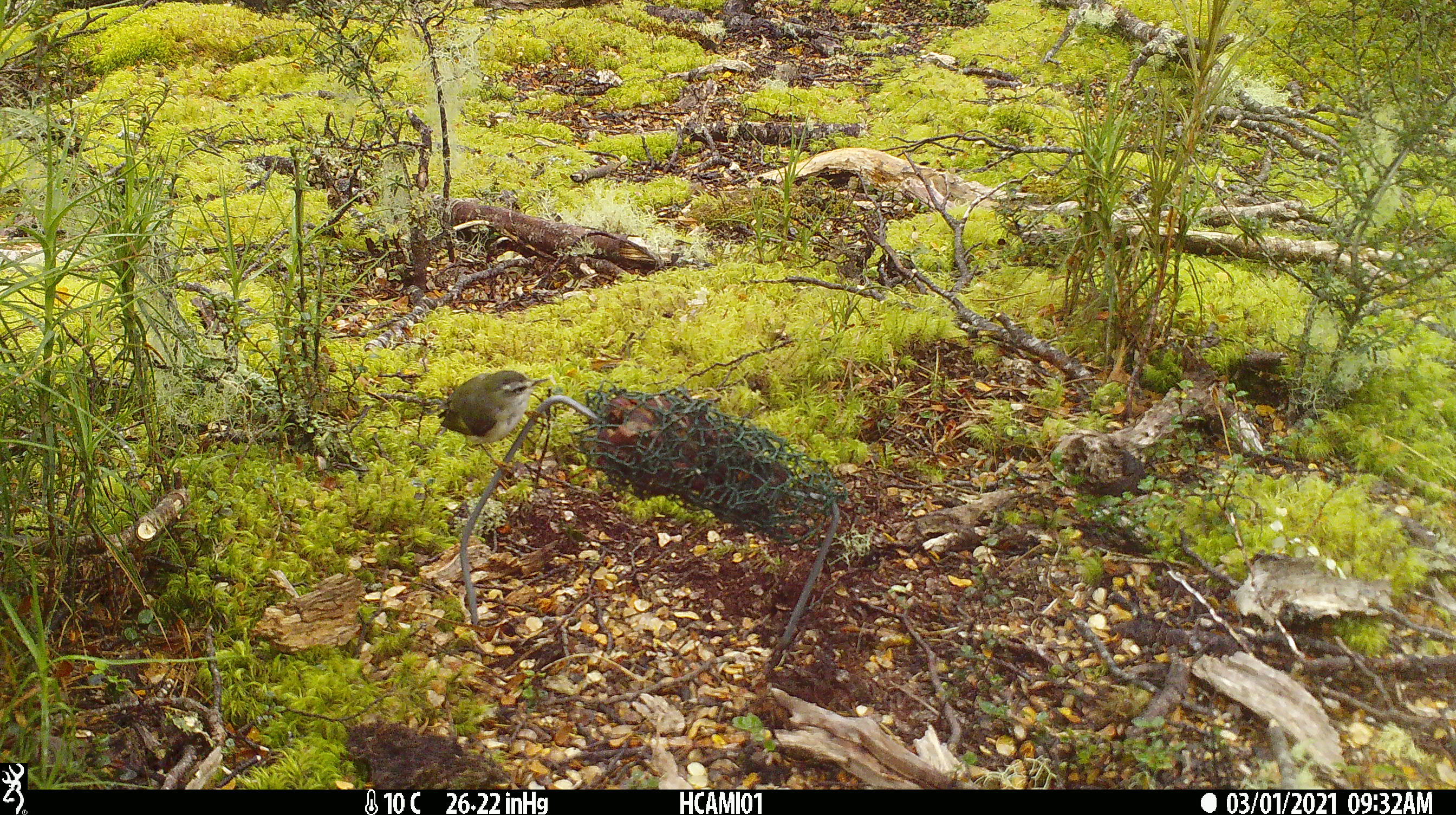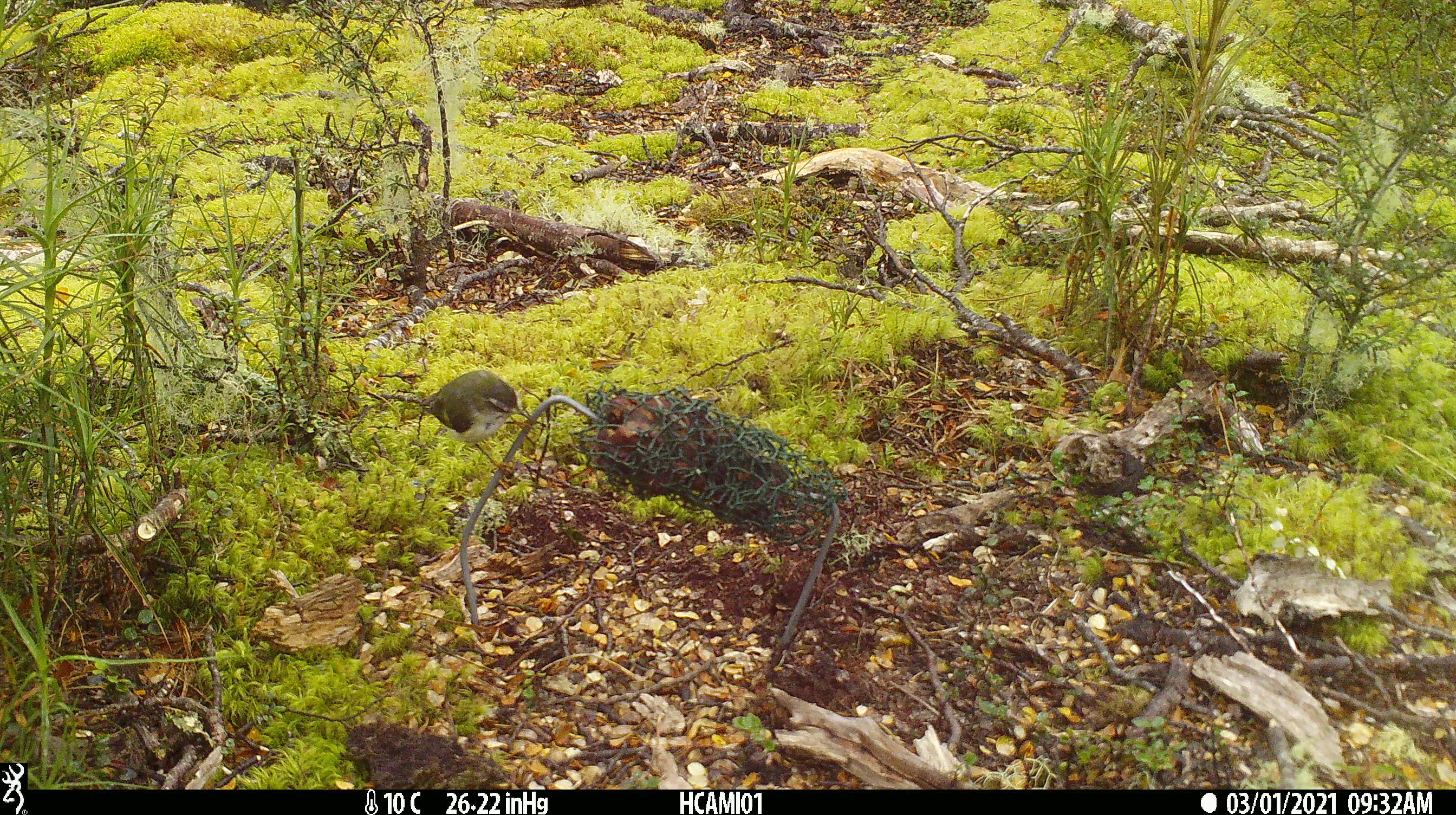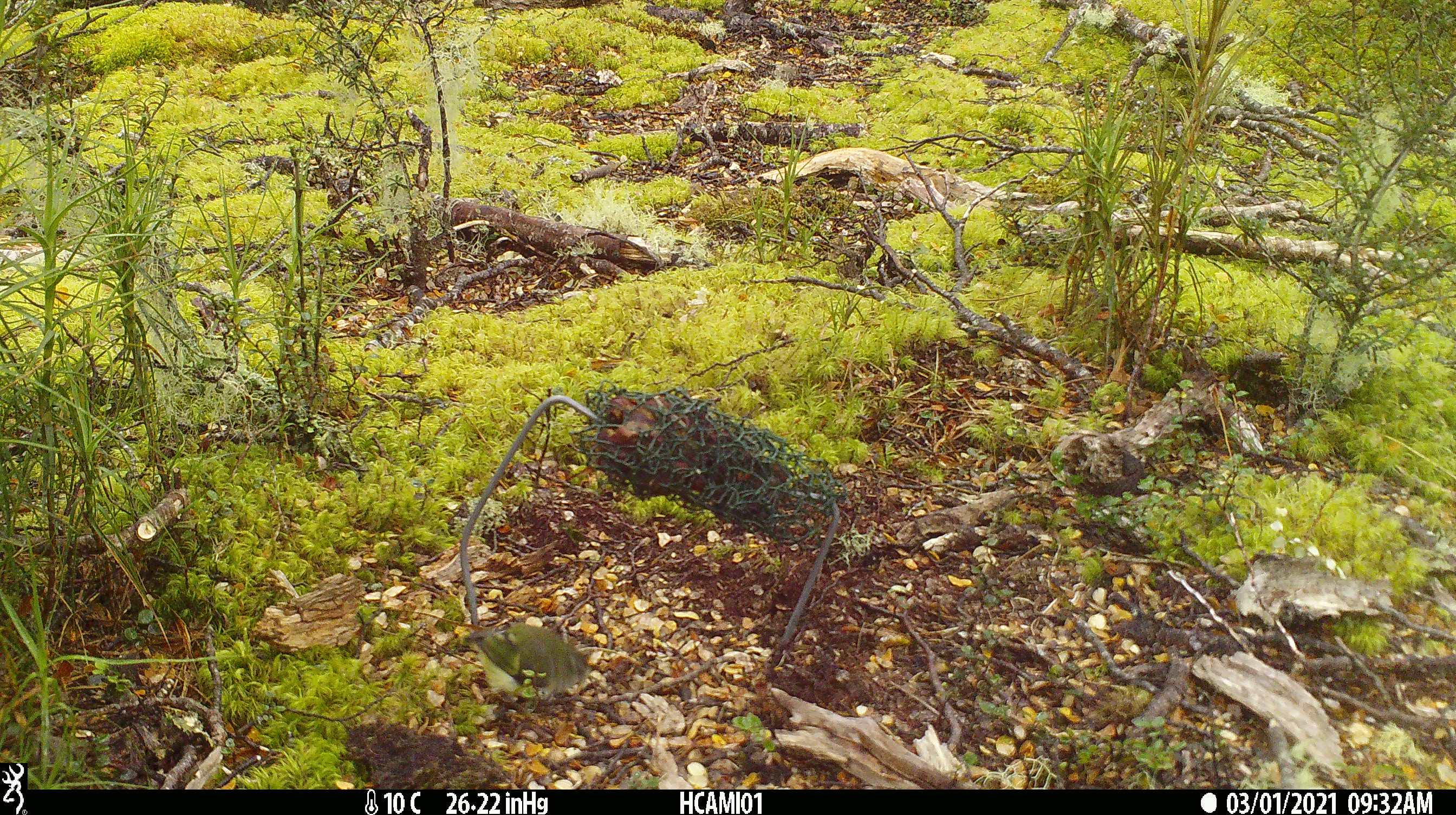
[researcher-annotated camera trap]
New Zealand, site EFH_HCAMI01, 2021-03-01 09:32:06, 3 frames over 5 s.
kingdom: Animalia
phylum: Chordata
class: Aves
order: Passeriformes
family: Acanthisittidae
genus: Acanthisitta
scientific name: Acanthisitta chloris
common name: rifleman